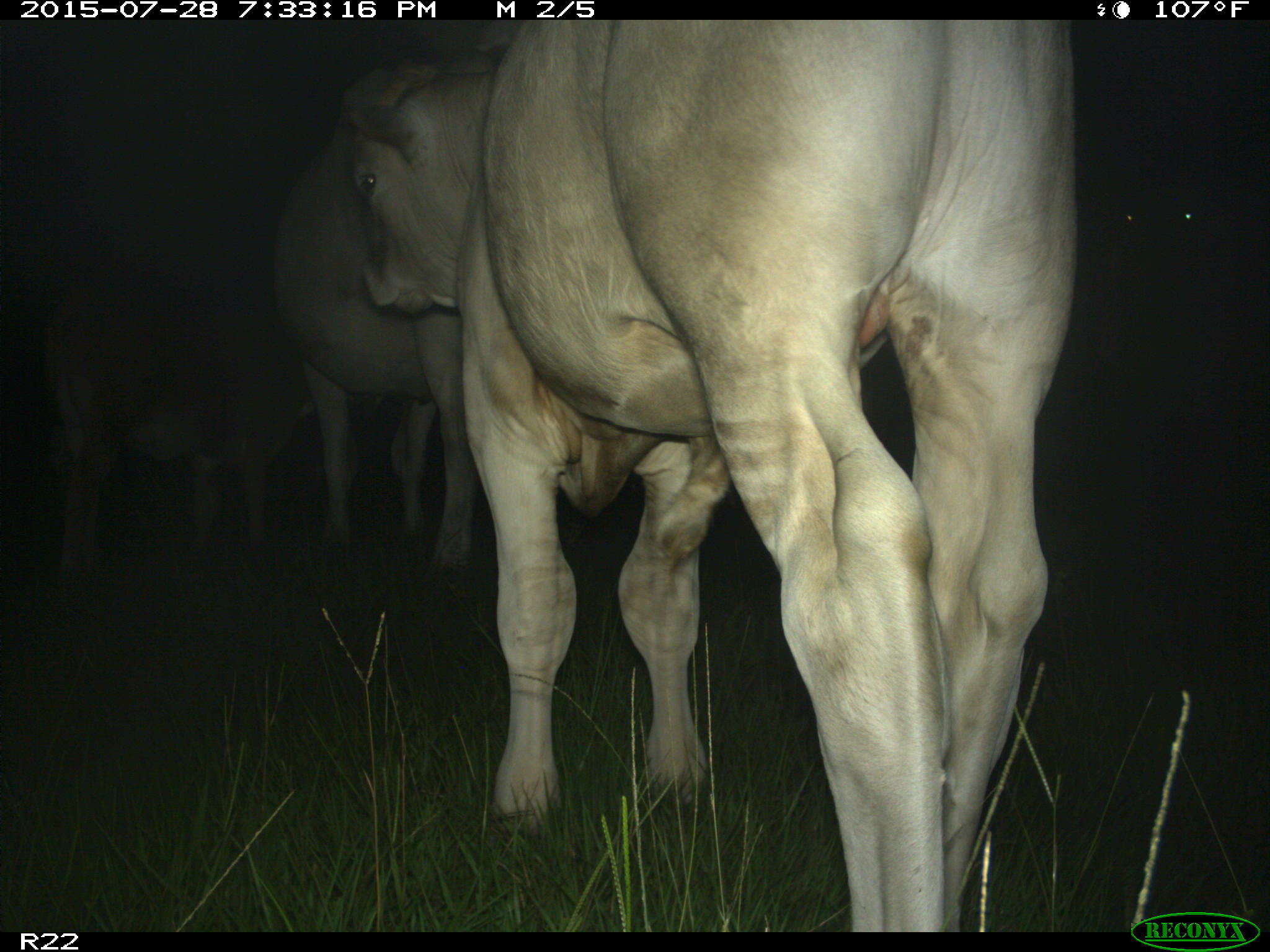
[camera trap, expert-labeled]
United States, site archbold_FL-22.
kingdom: Animalia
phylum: Chordata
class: Mammalia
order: Artiodactyla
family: Bovidae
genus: Bos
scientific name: Bos taurus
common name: domestic cow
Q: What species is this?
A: Bos taurus (domestic cow).